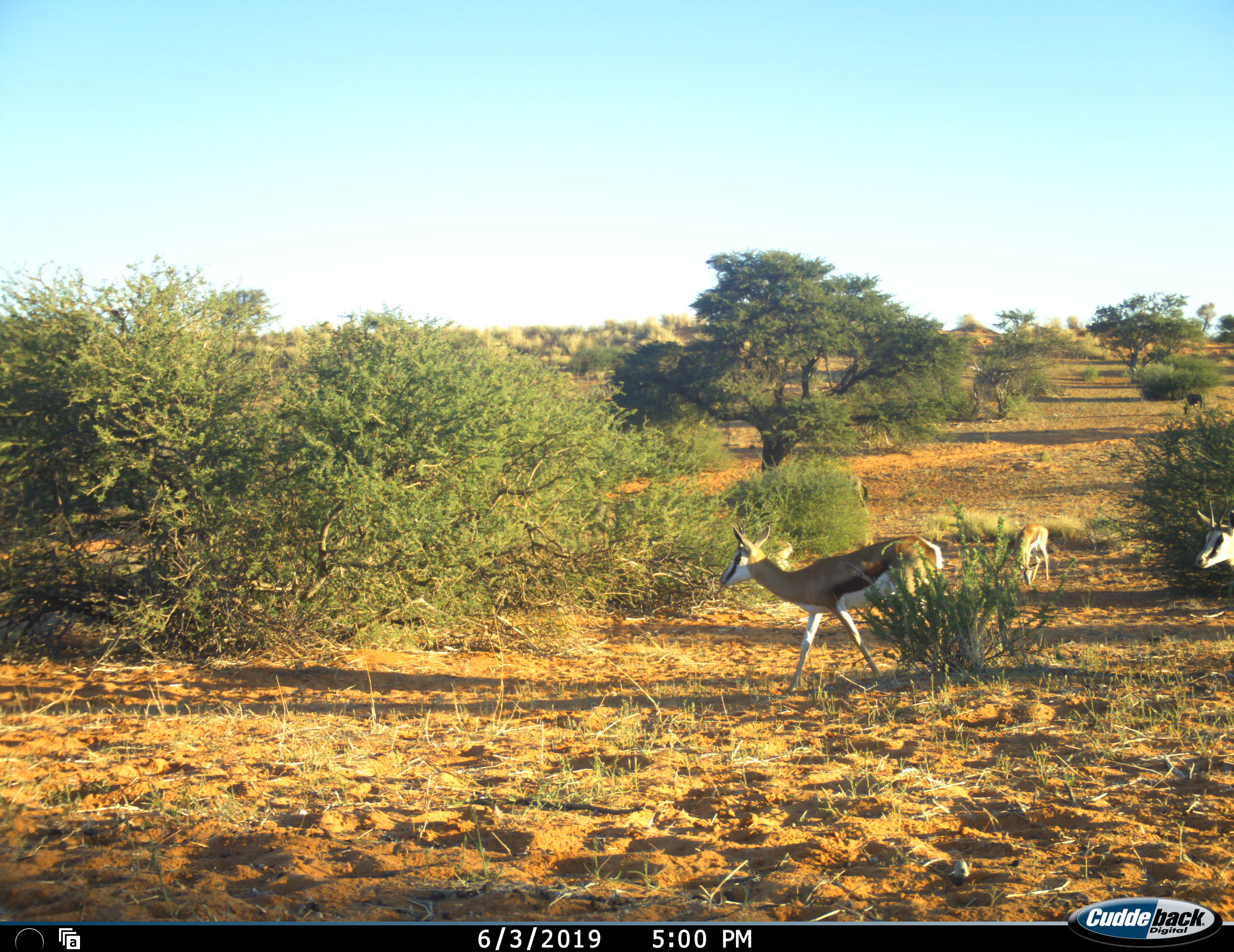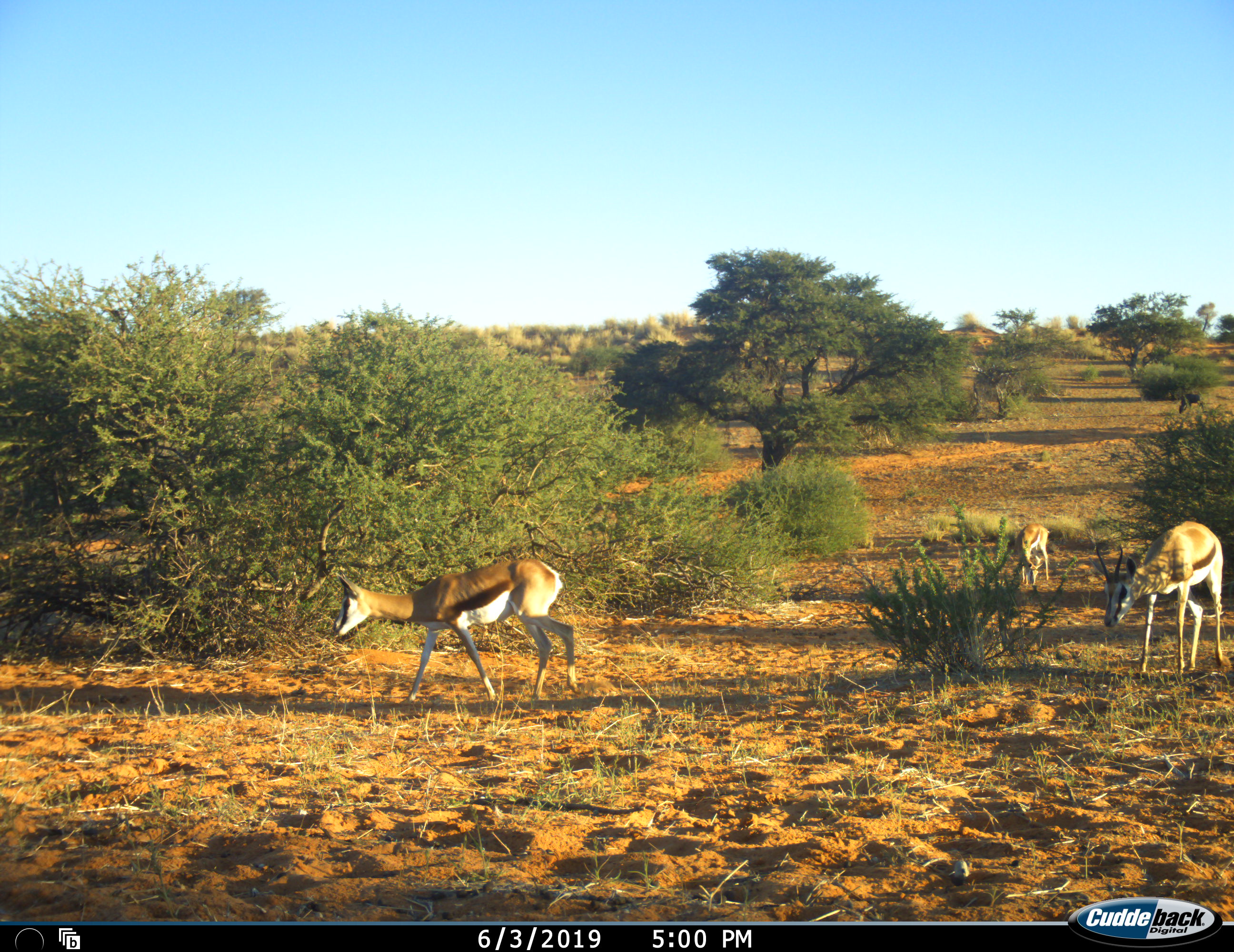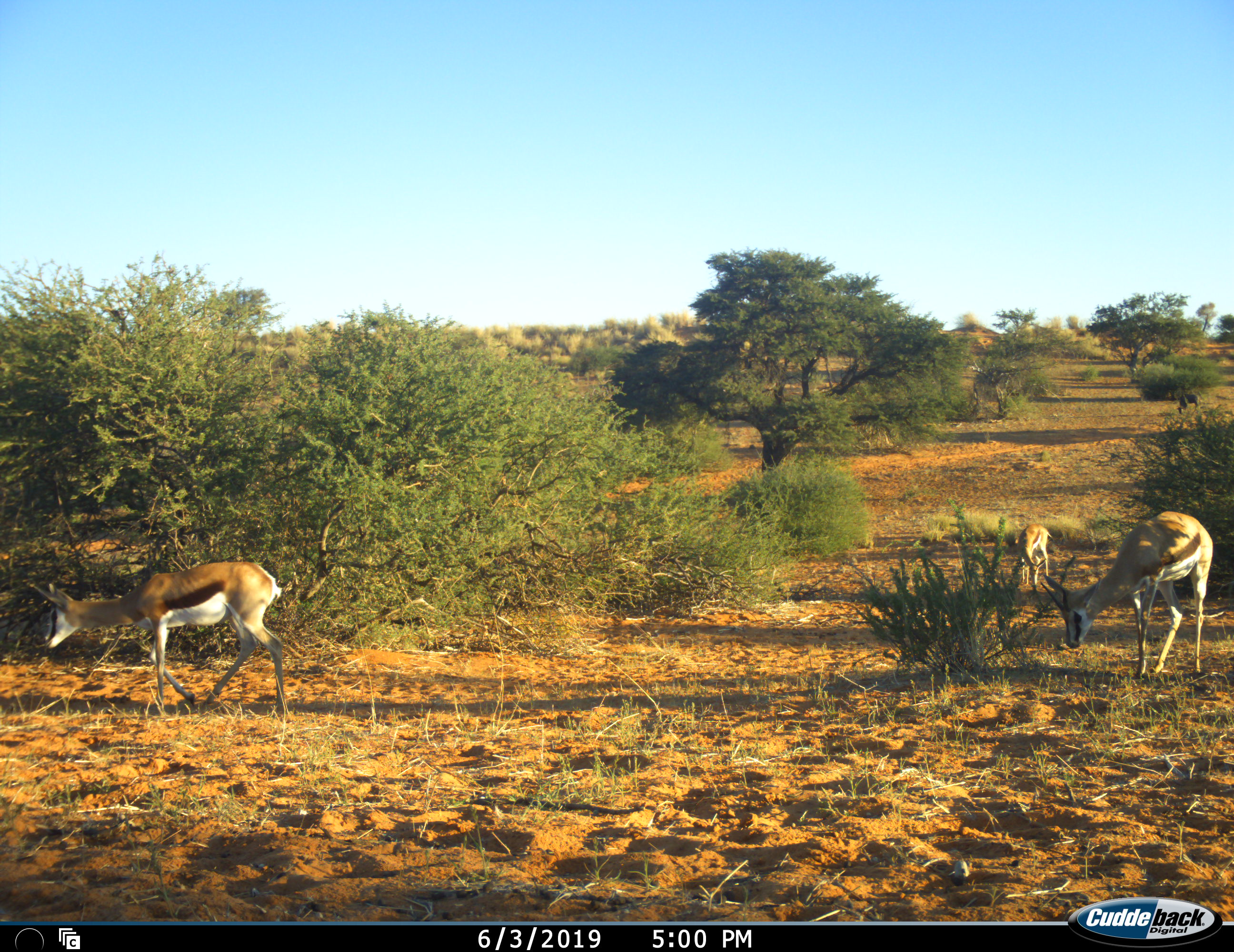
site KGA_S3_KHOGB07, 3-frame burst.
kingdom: Animalia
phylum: Chordata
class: Mammalia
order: Artiodactyla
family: Bovidae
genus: Antidorcas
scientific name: Antidorcas marsupialis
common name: springbok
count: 4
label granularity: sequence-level